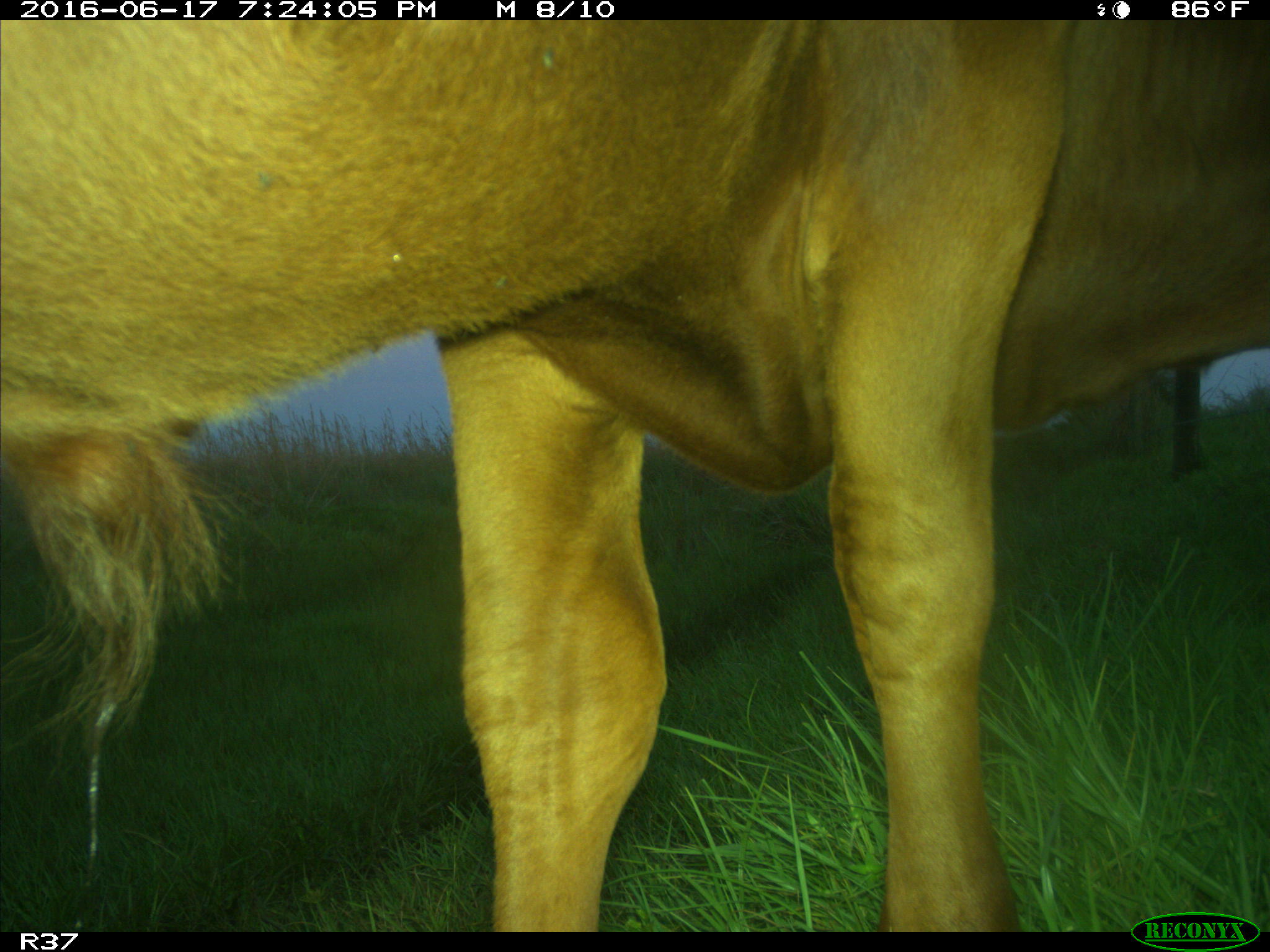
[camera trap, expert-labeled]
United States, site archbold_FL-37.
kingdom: Animalia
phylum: Chordata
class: Mammalia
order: Artiodactyla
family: Bovidae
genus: Bos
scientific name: Bos taurus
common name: domestic cow